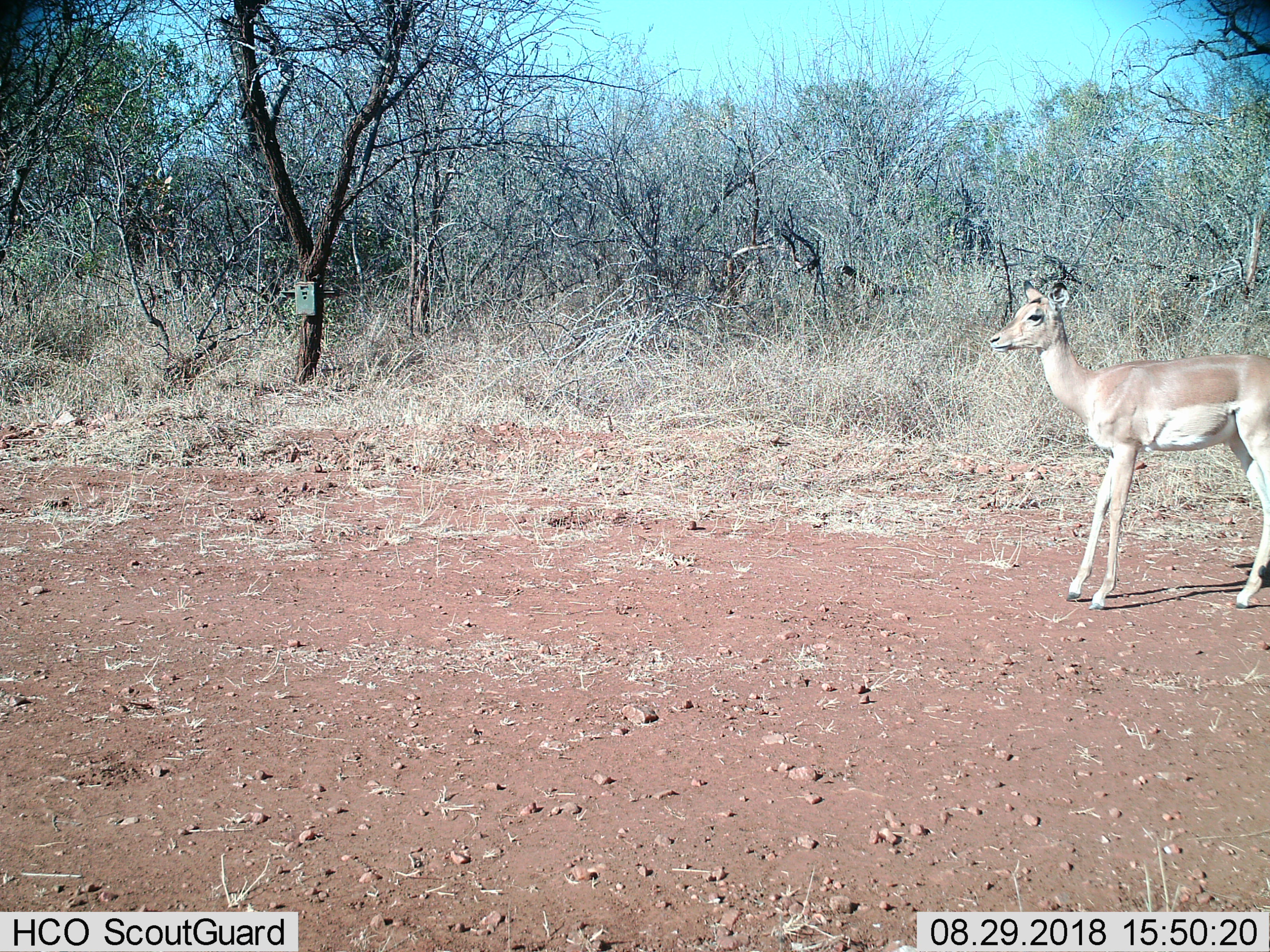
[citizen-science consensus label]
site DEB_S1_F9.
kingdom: Animalia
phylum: Chordata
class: Mammalia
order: Artiodactyla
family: Bovidae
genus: Aepyceros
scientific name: Aepyceros melampus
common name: impala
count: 1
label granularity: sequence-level